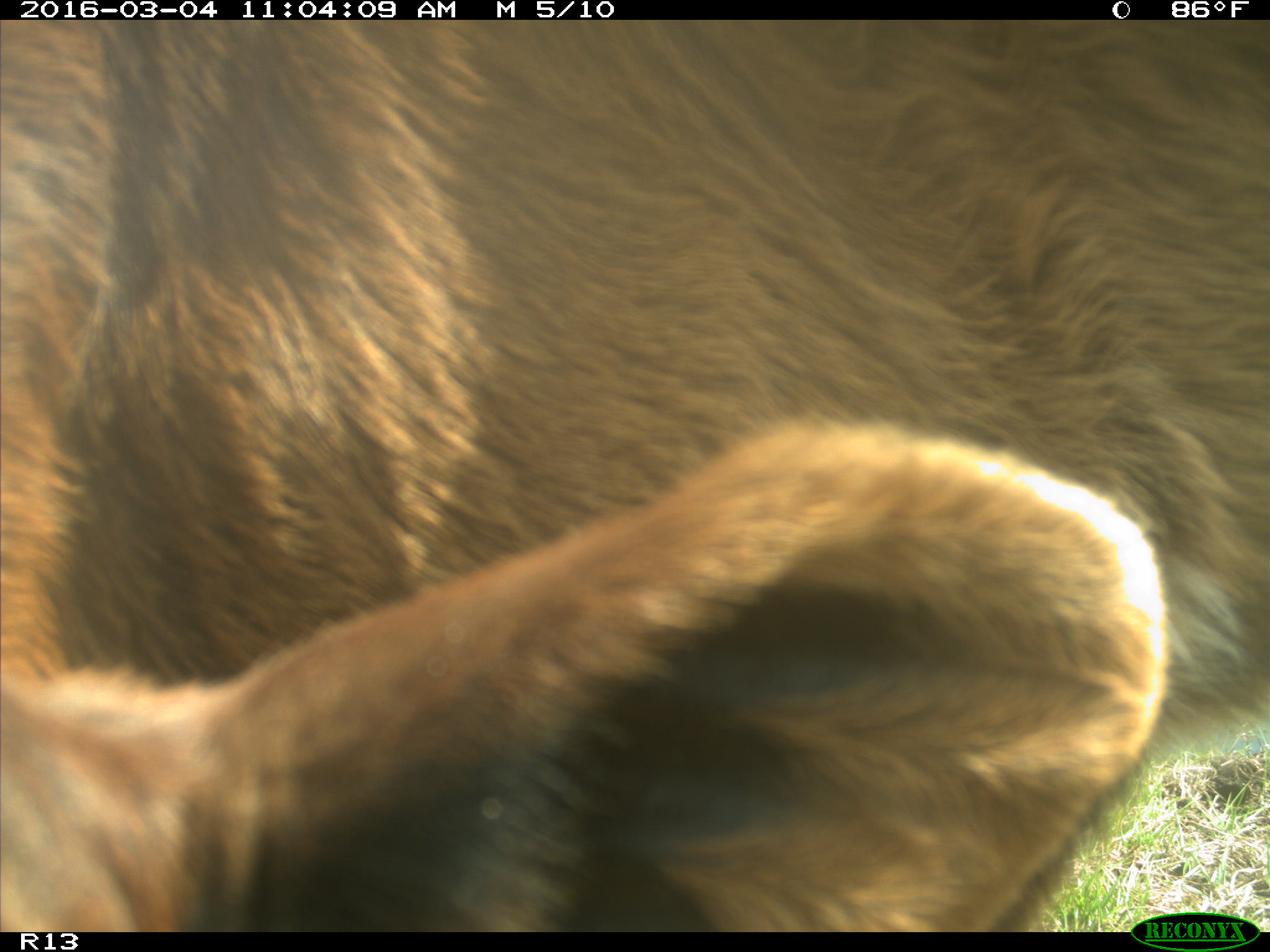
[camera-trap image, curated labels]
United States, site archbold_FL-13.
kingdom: Animalia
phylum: Chordata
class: Mammalia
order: Artiodactyla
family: Bovidae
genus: Bos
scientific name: Bos taurus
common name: domestic cow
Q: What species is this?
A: Bos taurus (domestic cow).